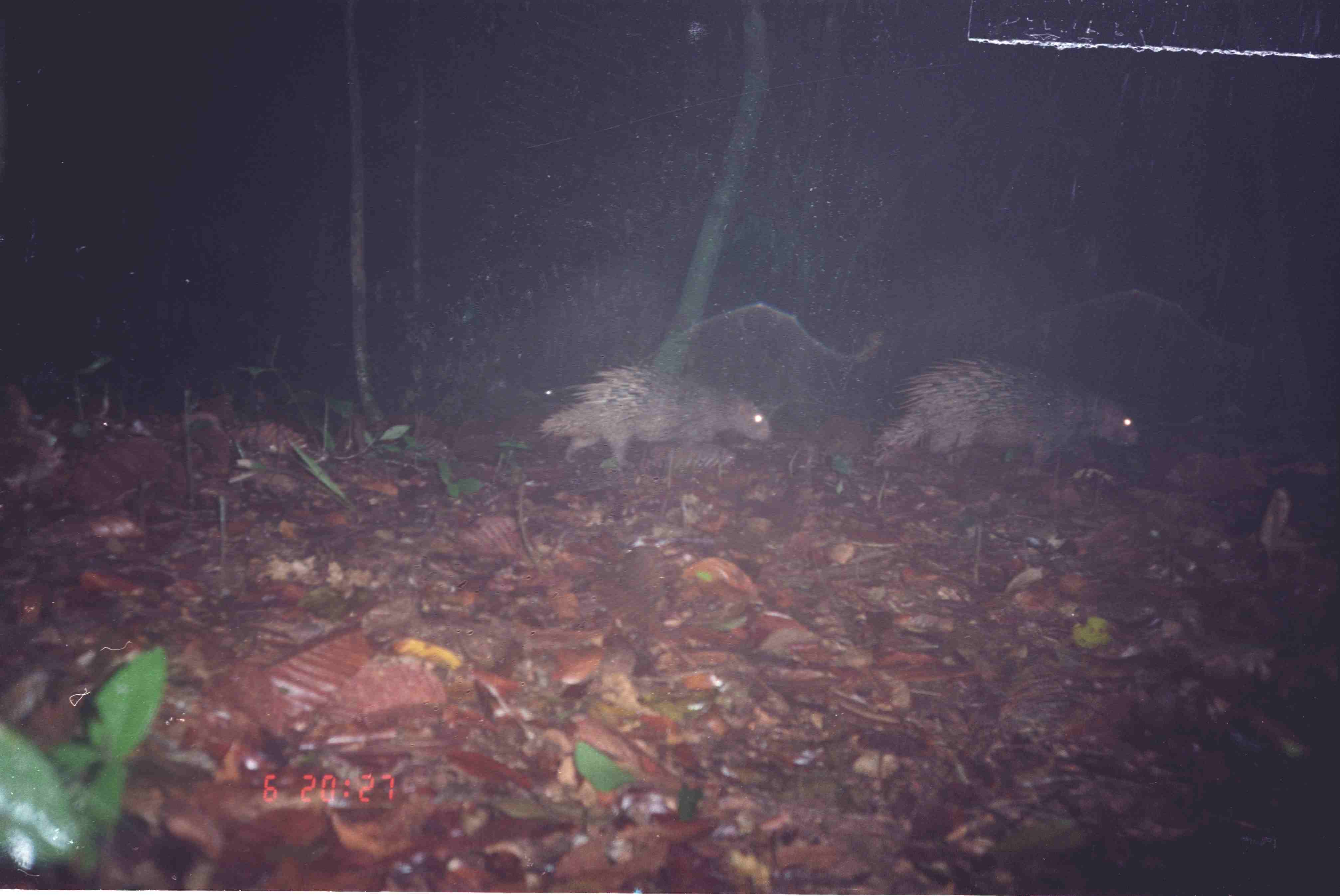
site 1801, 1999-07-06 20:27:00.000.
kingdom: Animalia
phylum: Chordata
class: Mammalia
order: Rodentia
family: Hystricidae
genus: Hystrix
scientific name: Hystrix brachyura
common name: east asian porcupine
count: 2